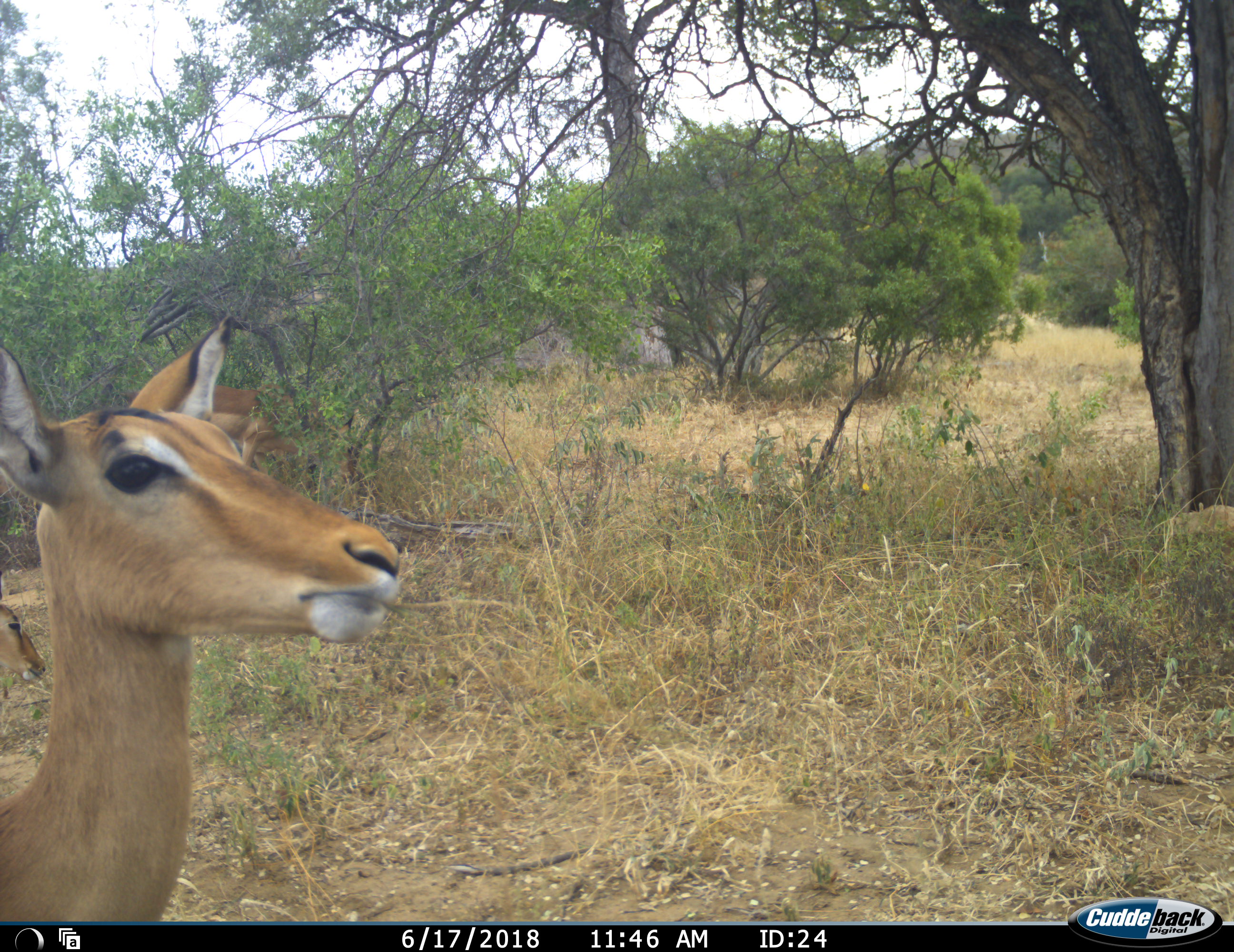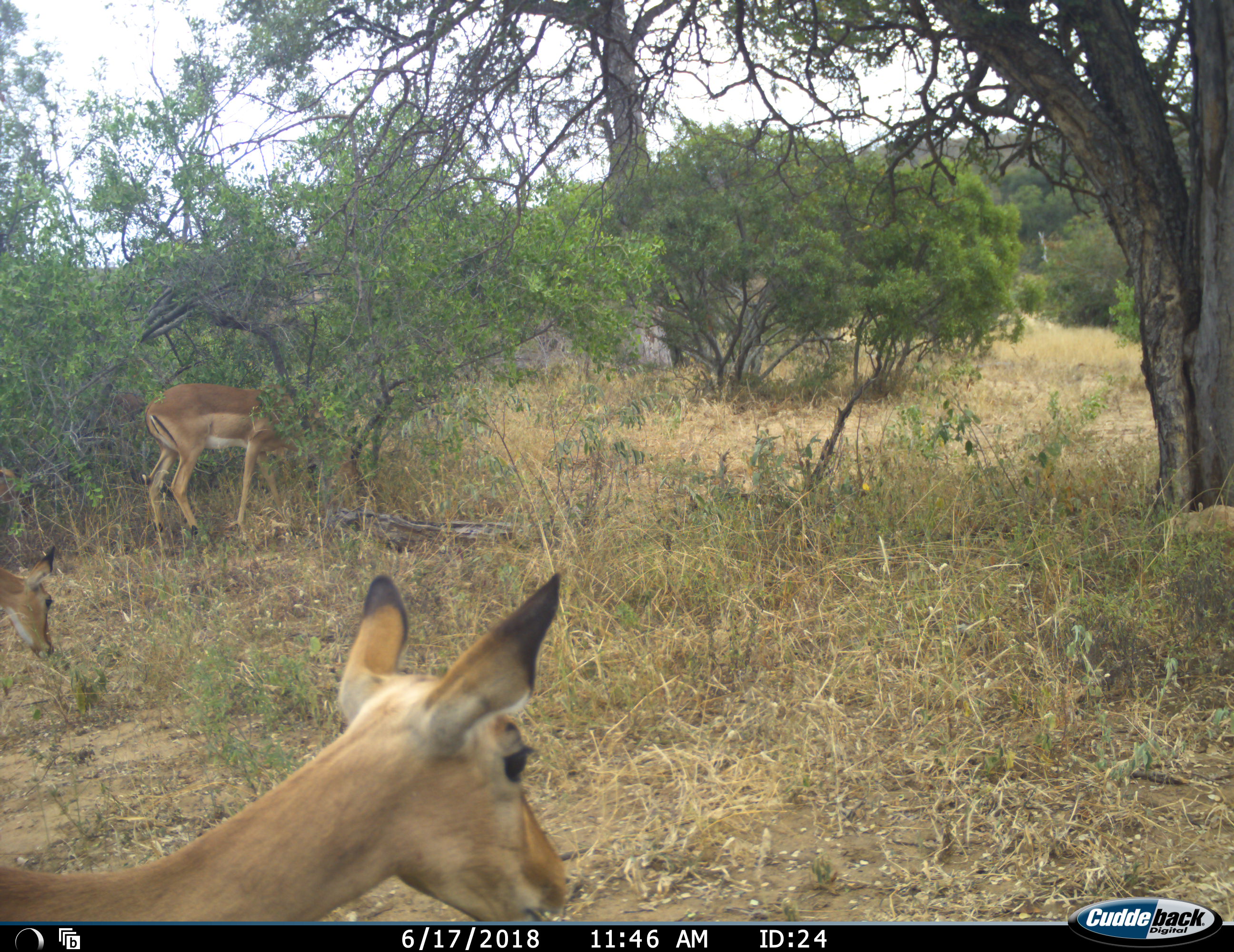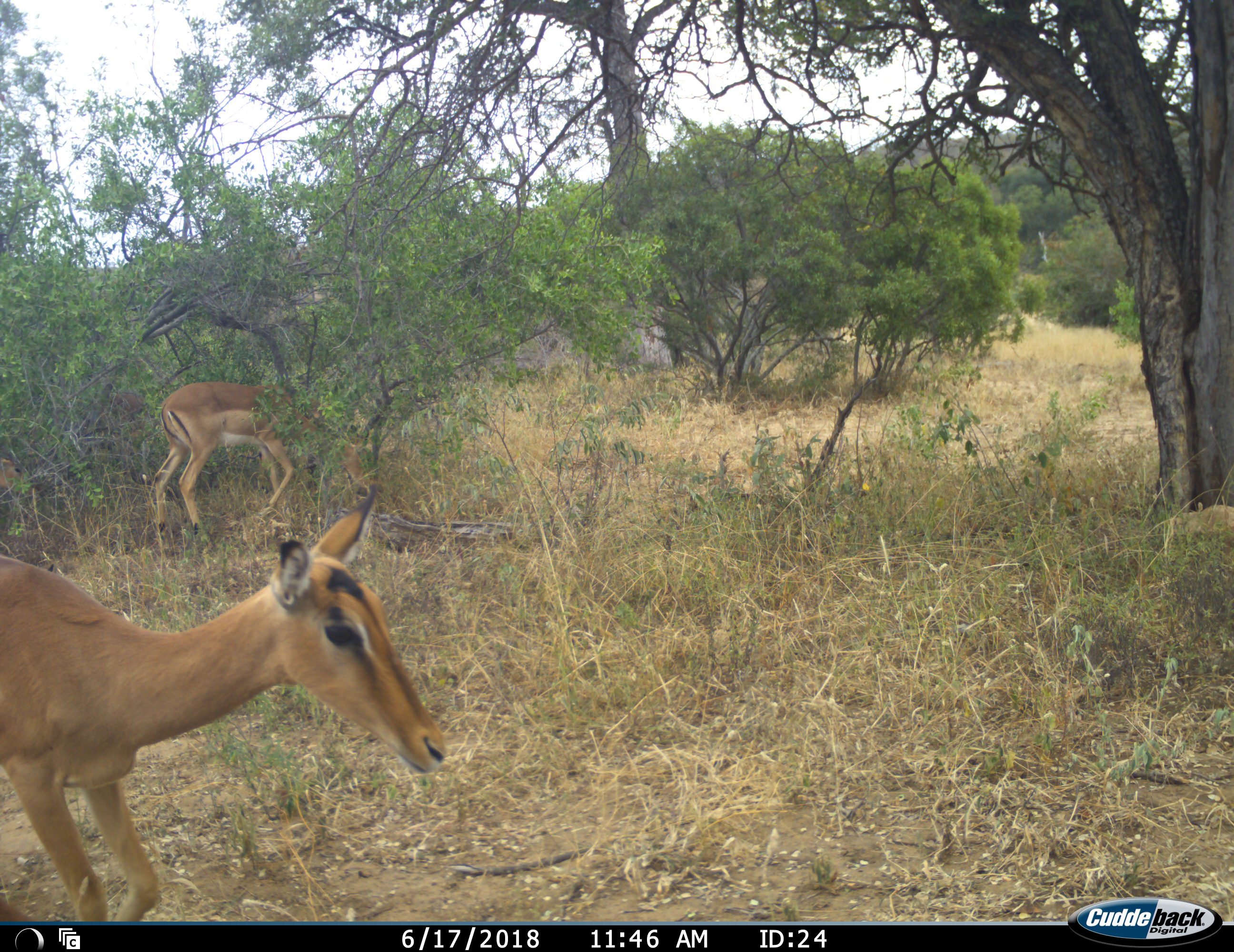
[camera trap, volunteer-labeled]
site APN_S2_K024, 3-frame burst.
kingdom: Animalia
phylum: Chordata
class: Mammalia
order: Artiodactyla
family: Bovidae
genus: Aepyceros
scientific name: Aepyceros melampus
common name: impala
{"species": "impala (Aepyceros melampus)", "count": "3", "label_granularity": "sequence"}